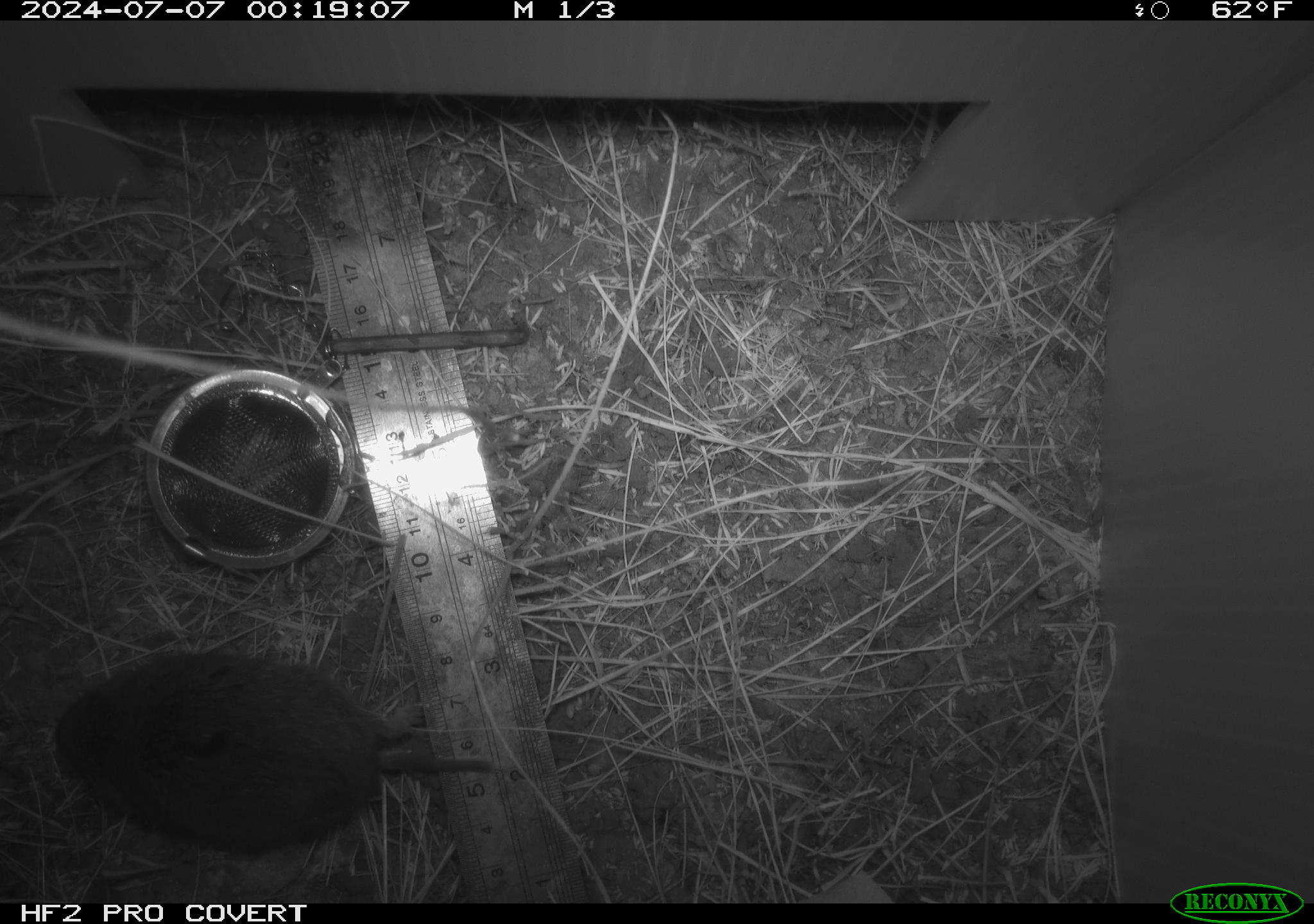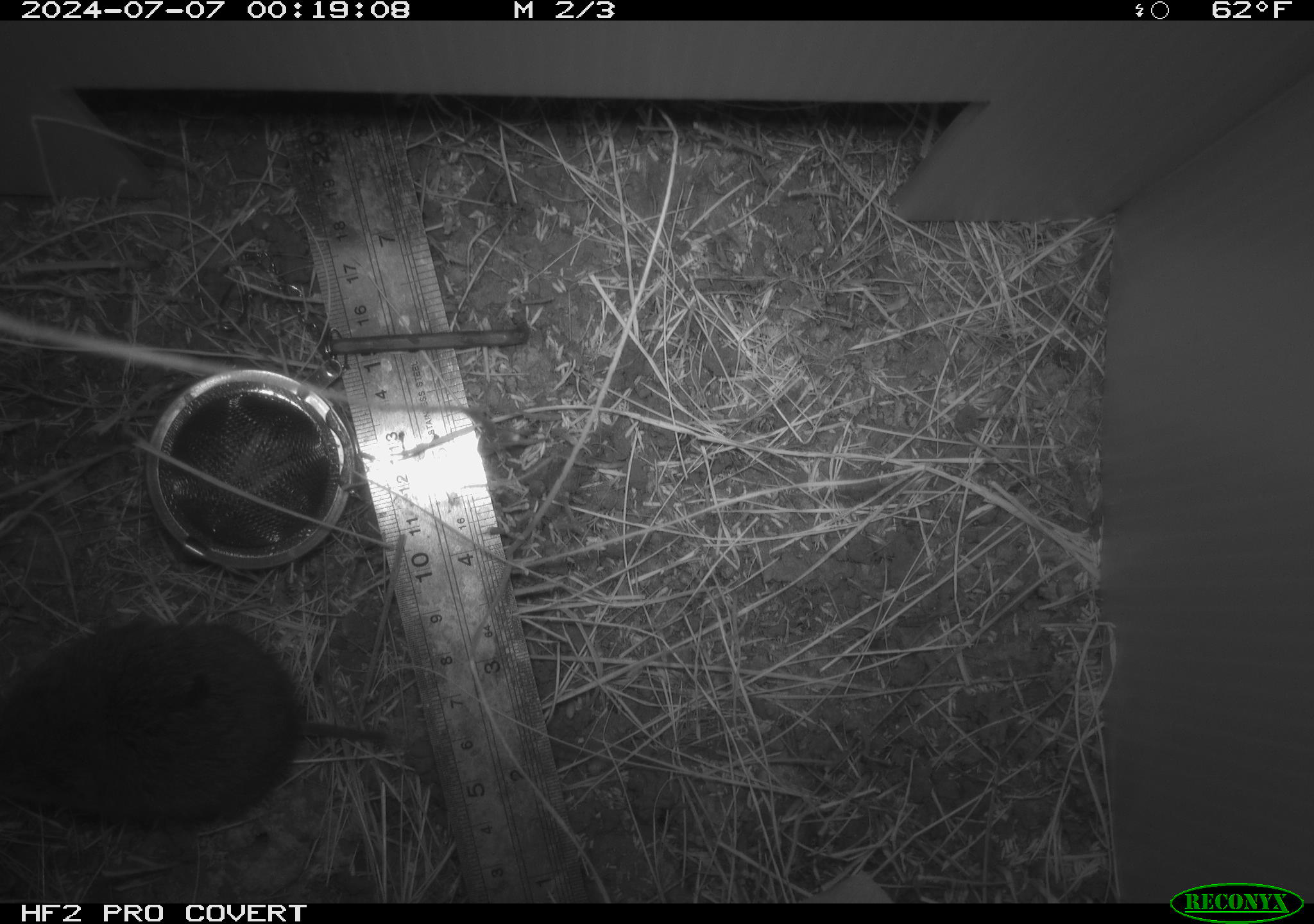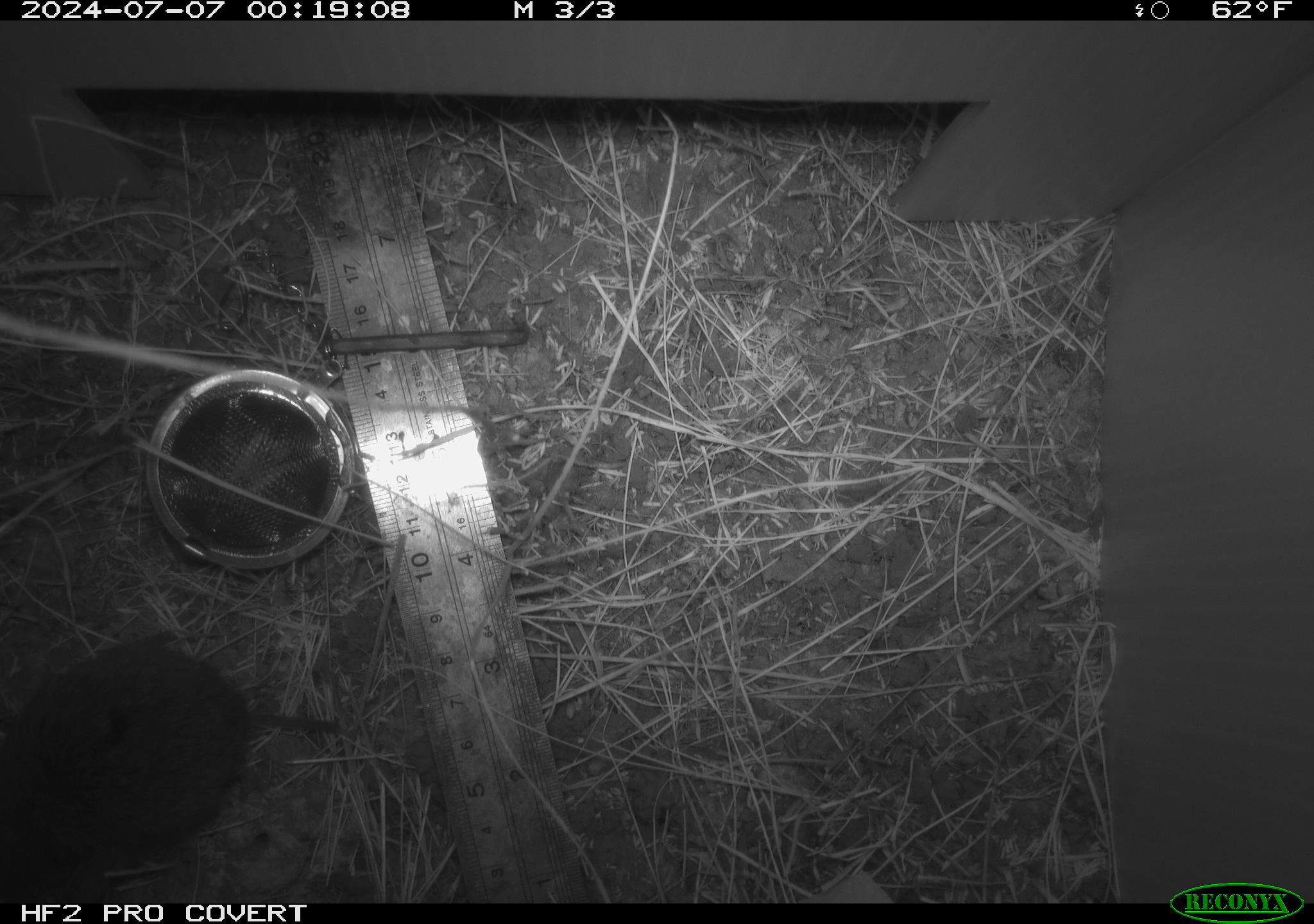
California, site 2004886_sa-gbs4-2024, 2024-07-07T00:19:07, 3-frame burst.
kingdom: Animalia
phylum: Chordata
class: Mammalia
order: Rodentia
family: Cricetidae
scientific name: Arvicolinae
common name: voles, lemmings, and muskrats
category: arvicolinae subfamily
Arvicolinae subfamily (voles, lemmings, and muskrats) (Arvicolinae).